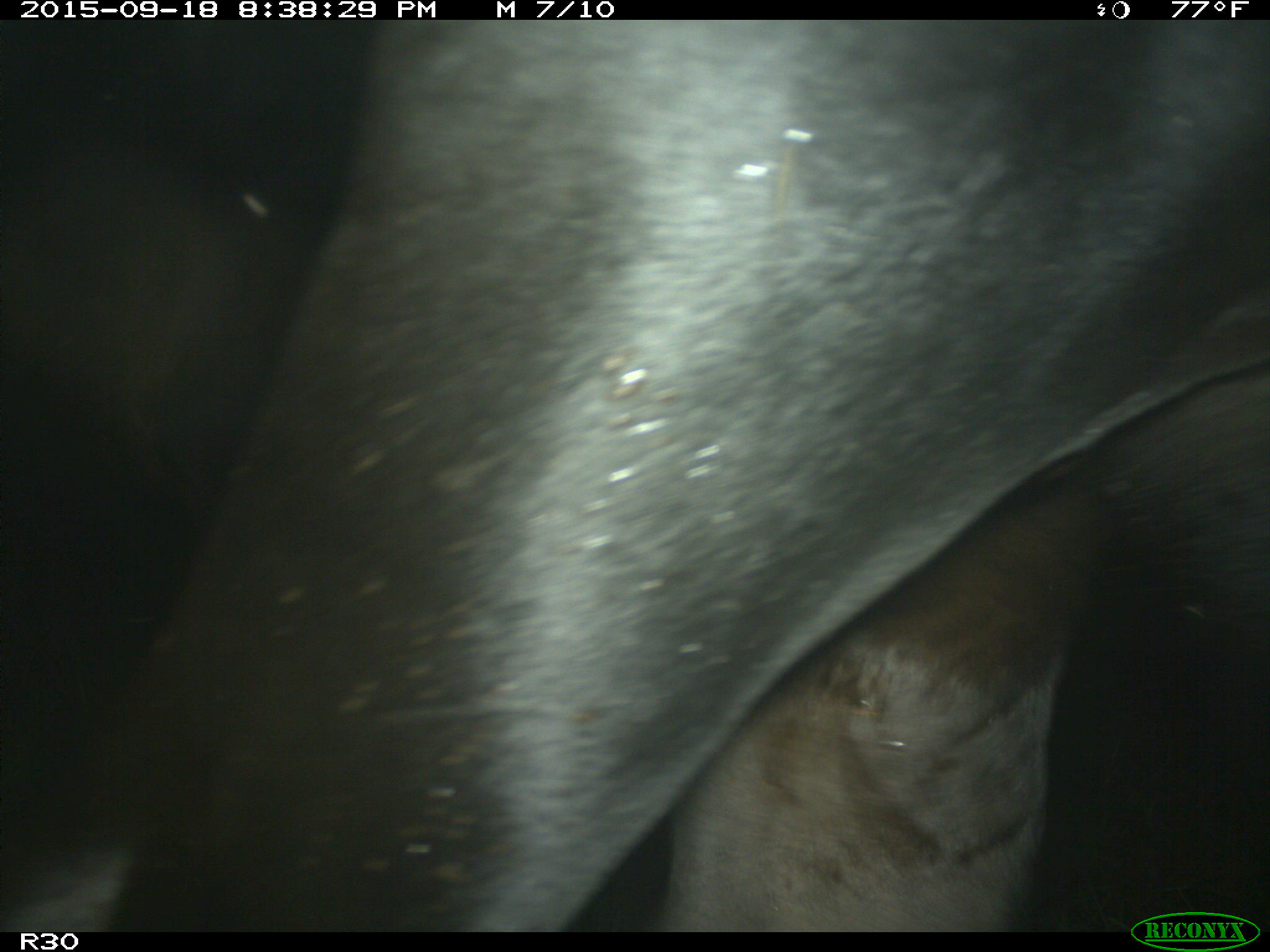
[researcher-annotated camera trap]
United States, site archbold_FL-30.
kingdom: Animalia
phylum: Chordata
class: Mammalia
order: Artiodactyla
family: Bovidae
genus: Bos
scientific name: Bos taurus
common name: domestic cow